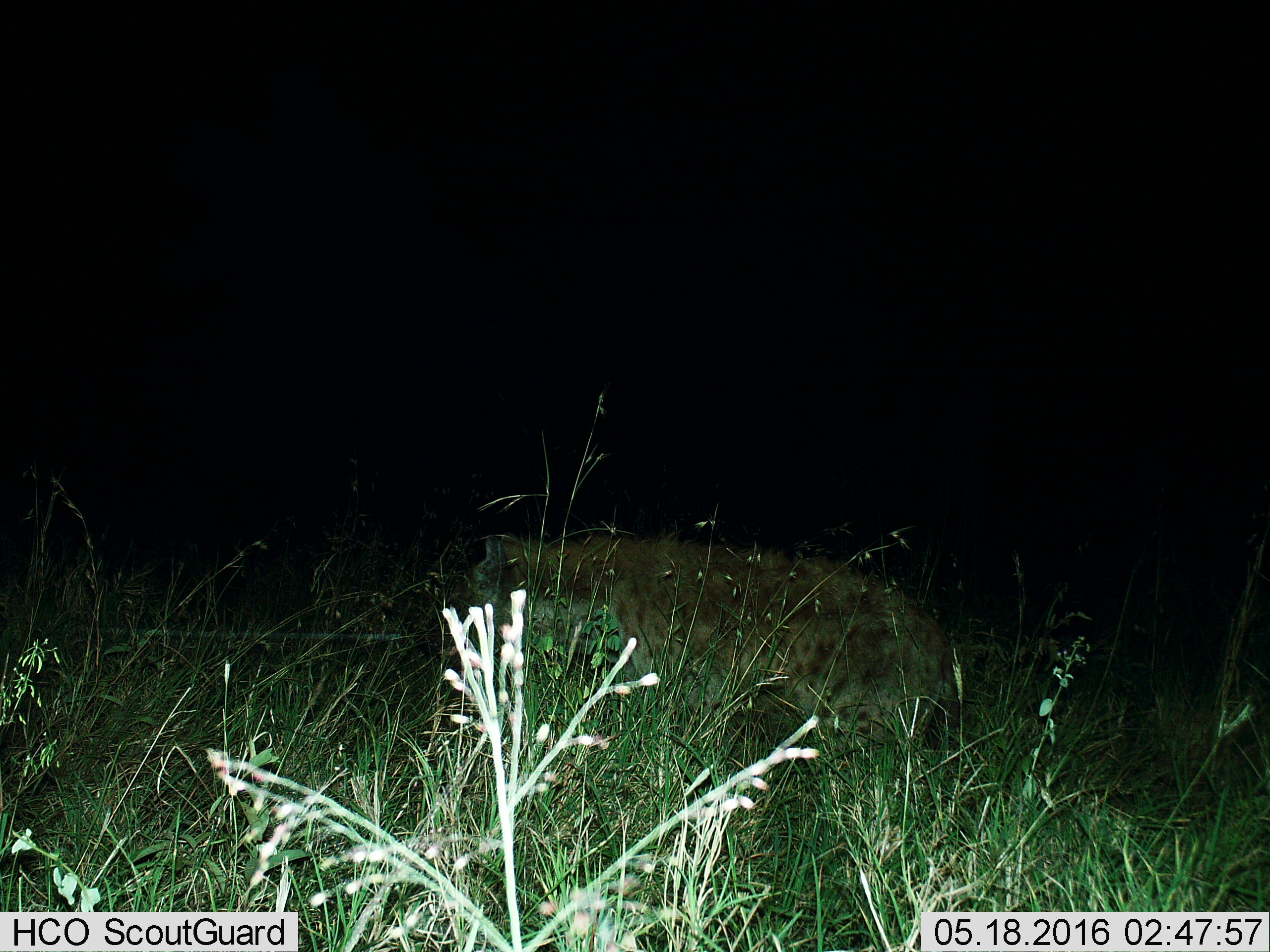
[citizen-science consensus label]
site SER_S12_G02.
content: unidentified animal